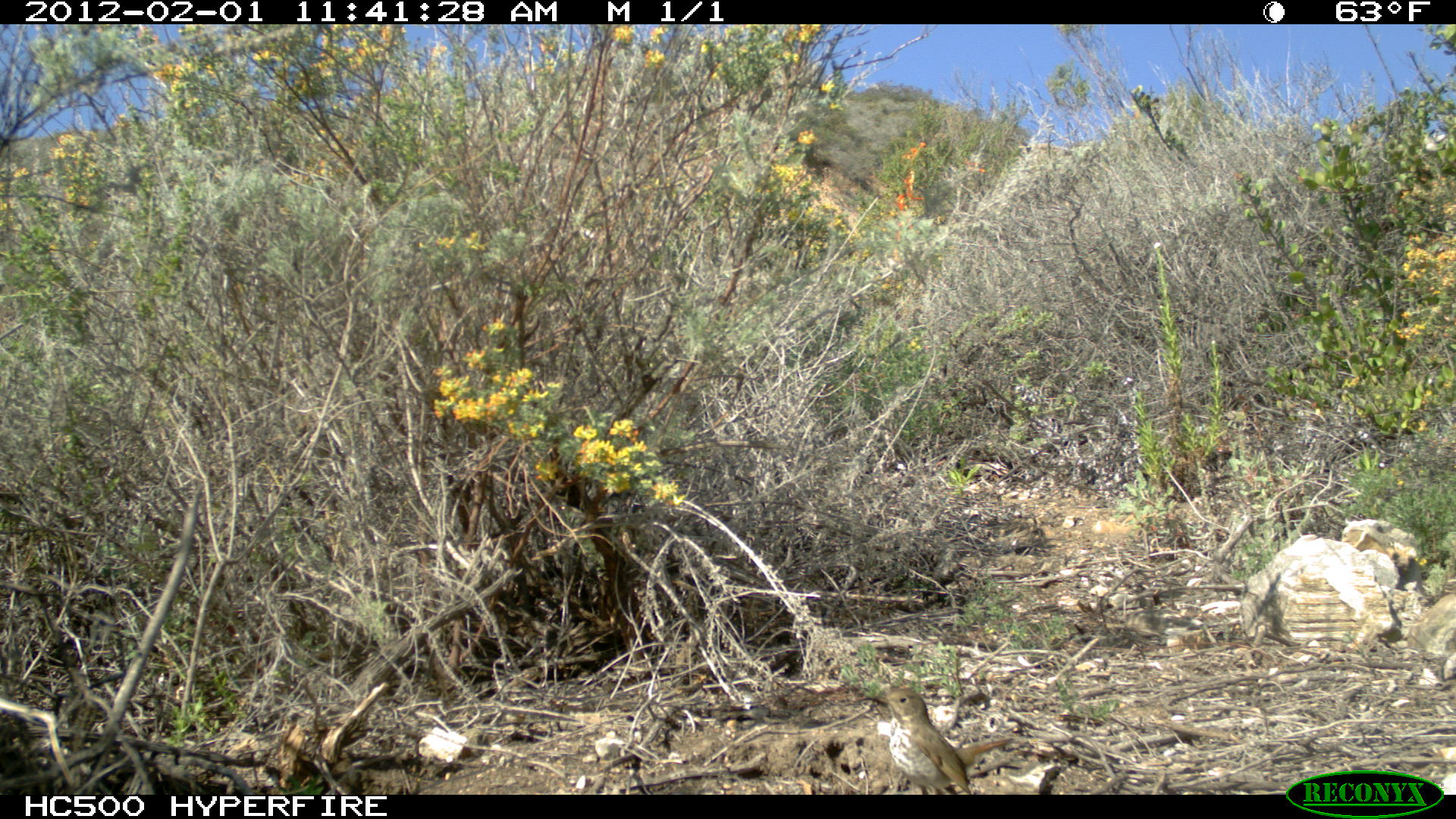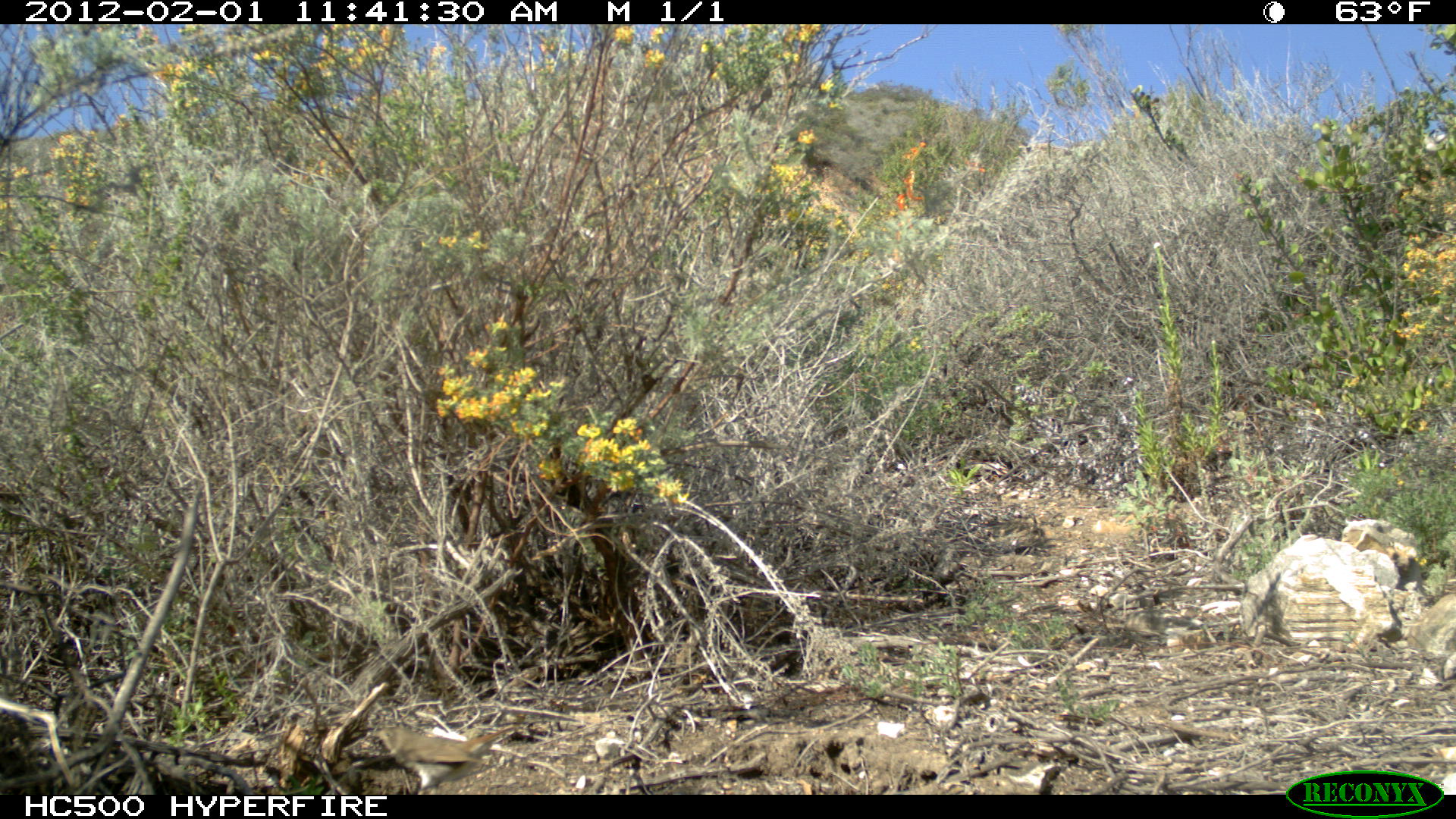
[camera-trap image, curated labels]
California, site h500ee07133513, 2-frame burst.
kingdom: Animalia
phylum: Chordata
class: Aves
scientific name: Aves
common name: bird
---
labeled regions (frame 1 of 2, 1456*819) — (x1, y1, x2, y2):
bird: (861, 687, 1013, 794)